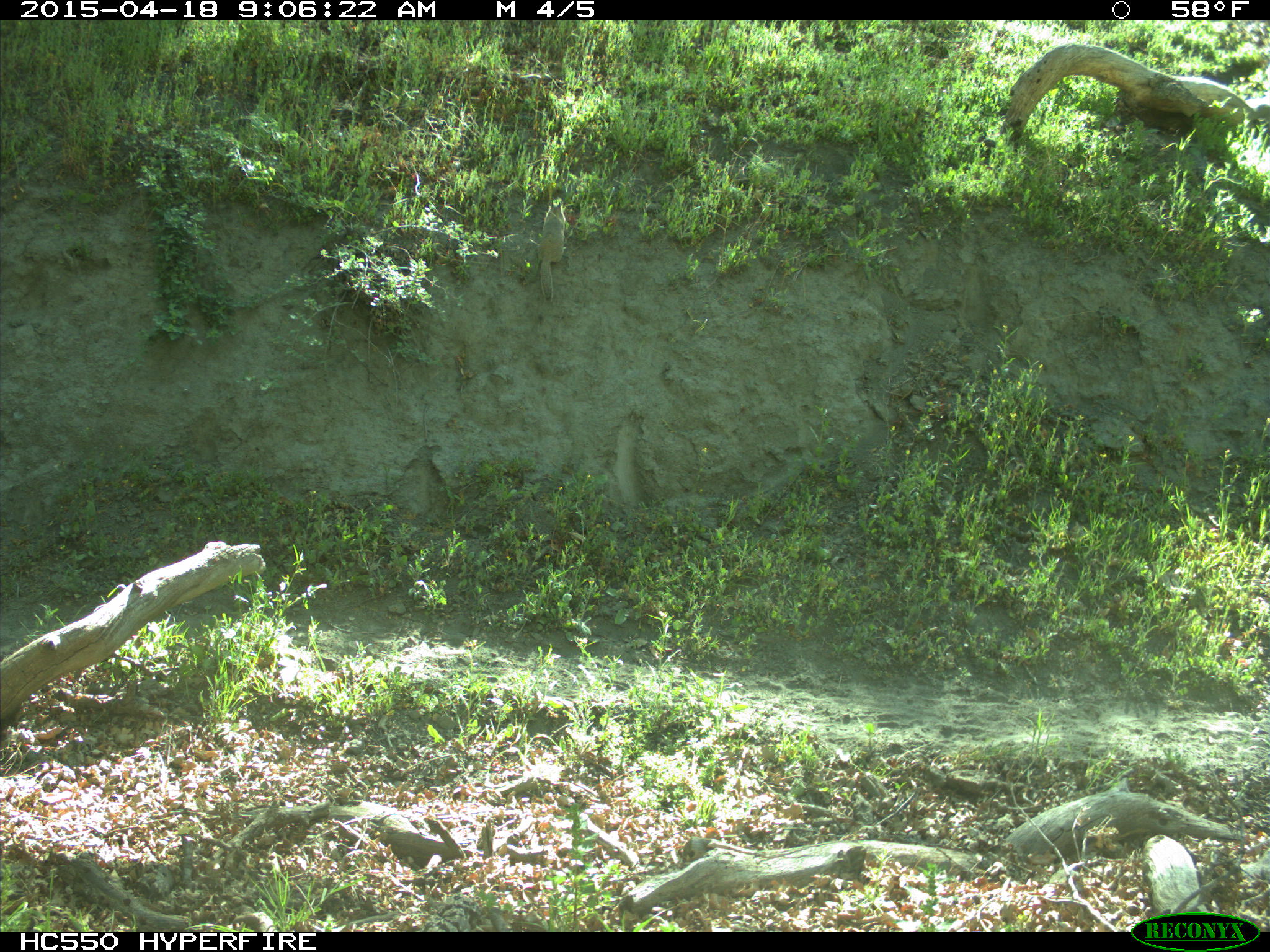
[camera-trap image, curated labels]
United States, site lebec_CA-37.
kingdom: Animalia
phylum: Chordata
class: Mammalia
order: Rodentia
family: Sciuridae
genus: Otospermophilus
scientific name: Otospermophilus beecheyi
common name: california ground squirrel